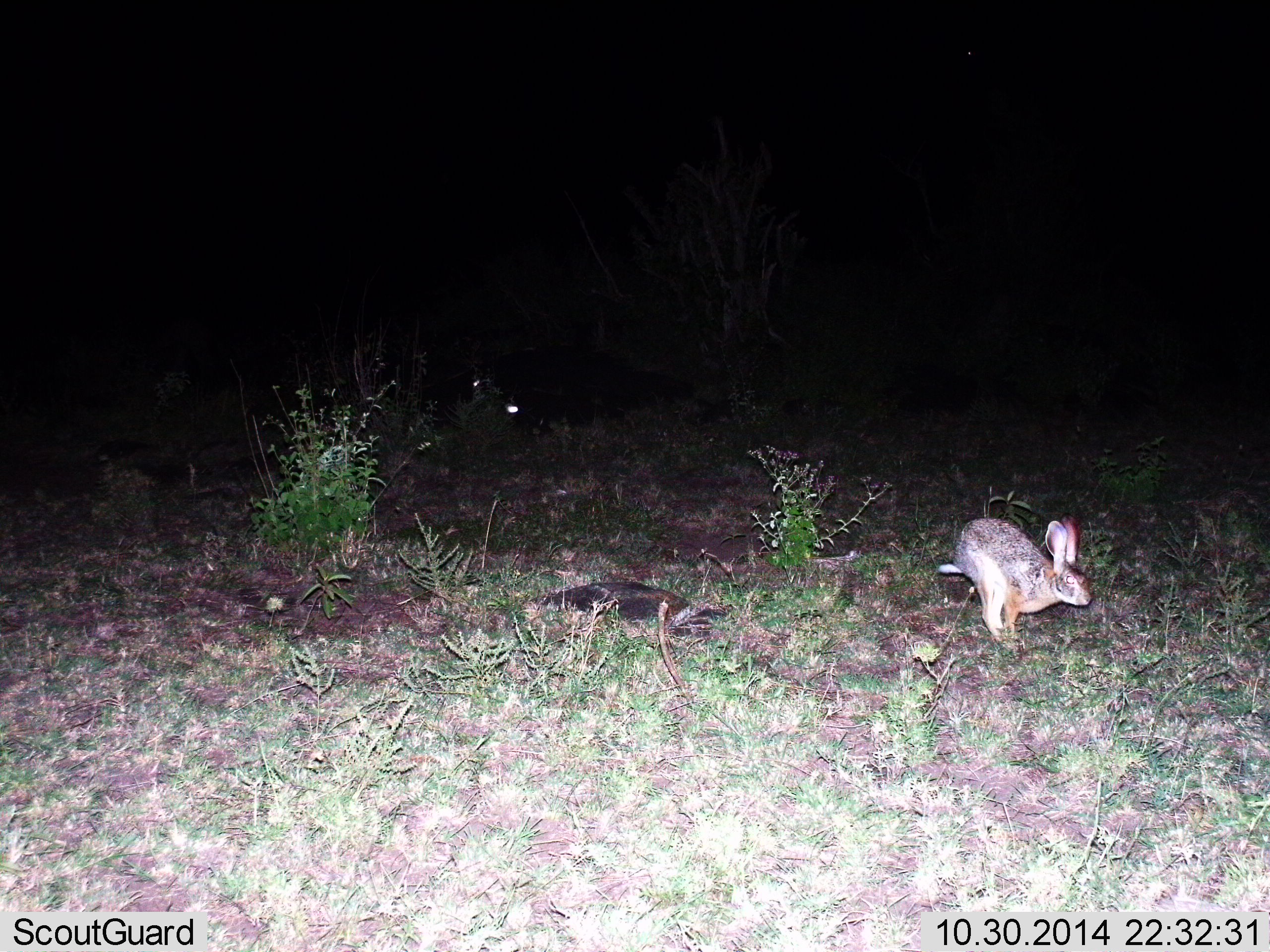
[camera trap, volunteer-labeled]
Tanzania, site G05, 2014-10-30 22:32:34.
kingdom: Animalia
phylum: Chordata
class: Mammalia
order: Lagomorpha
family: Leporidae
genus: Lepus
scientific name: Lepus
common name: hare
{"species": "hare (Lepus)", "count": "1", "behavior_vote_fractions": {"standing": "20%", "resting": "0%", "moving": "80%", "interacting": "10%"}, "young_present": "0%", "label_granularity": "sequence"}